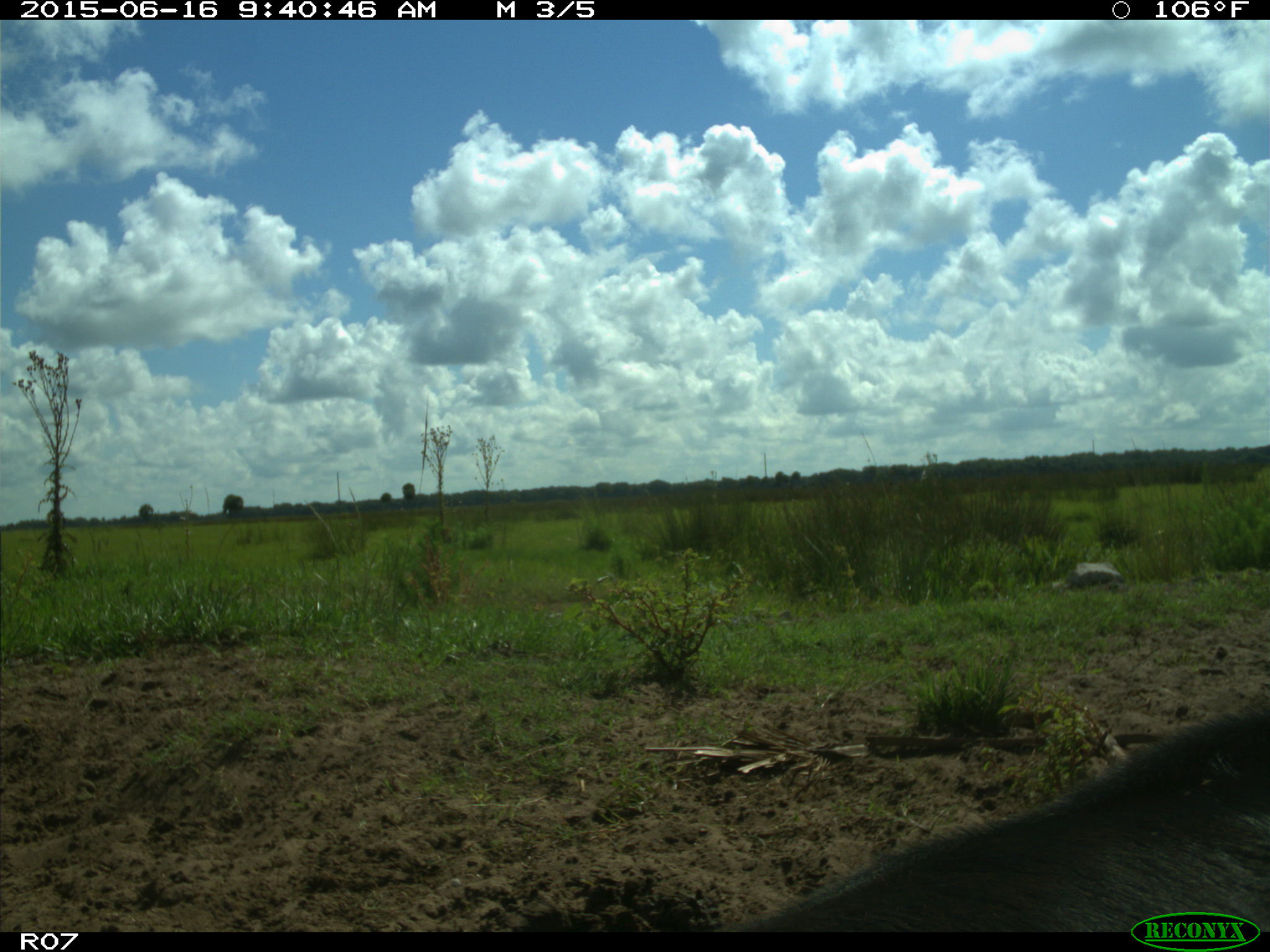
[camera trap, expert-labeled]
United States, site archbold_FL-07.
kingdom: Animalia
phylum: Chordata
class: Mammalia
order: Artiodactyla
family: Bovidae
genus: Bos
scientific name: Bos taurus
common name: domestic cow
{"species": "Bos taurus (domestic cow)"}